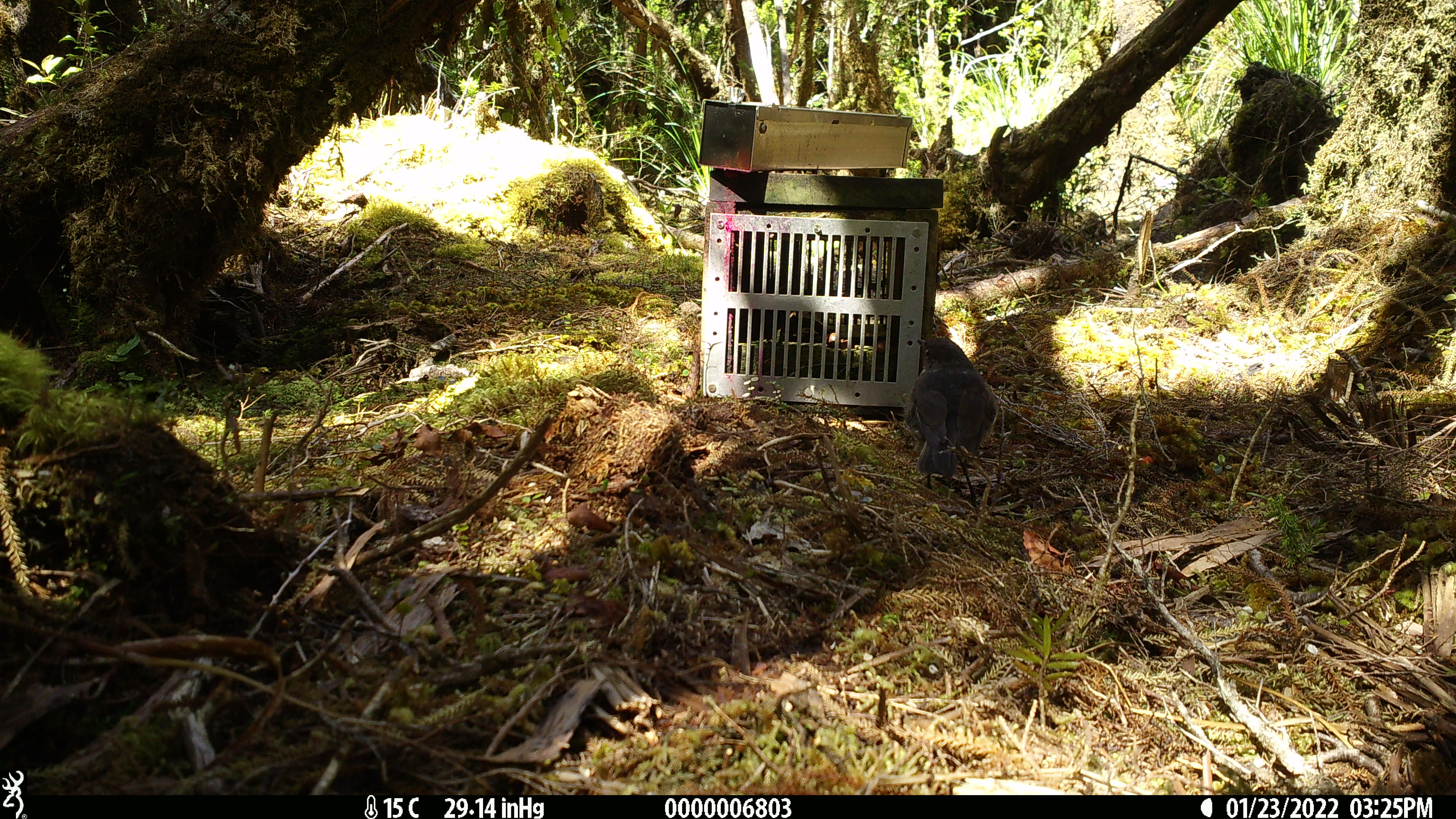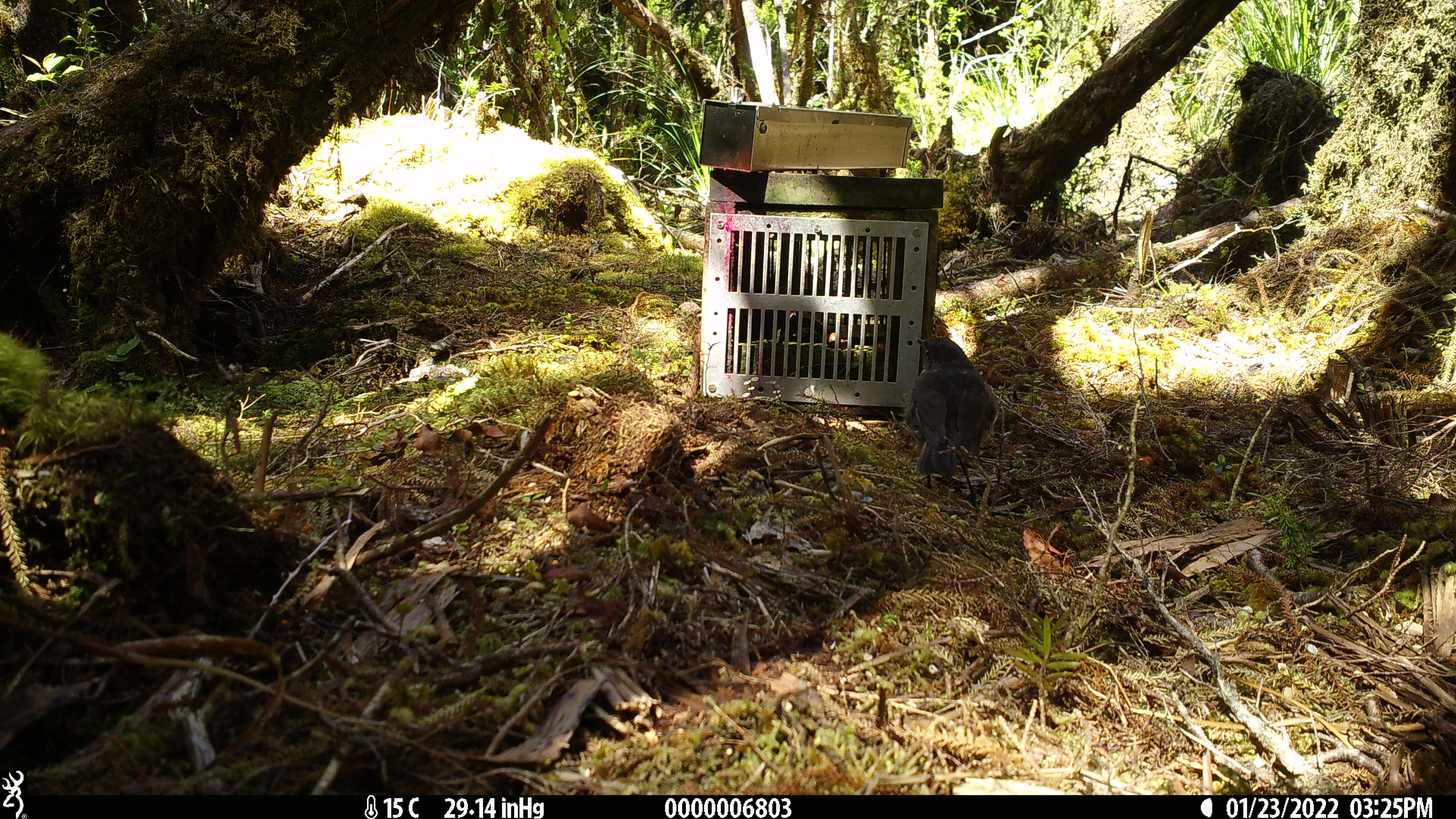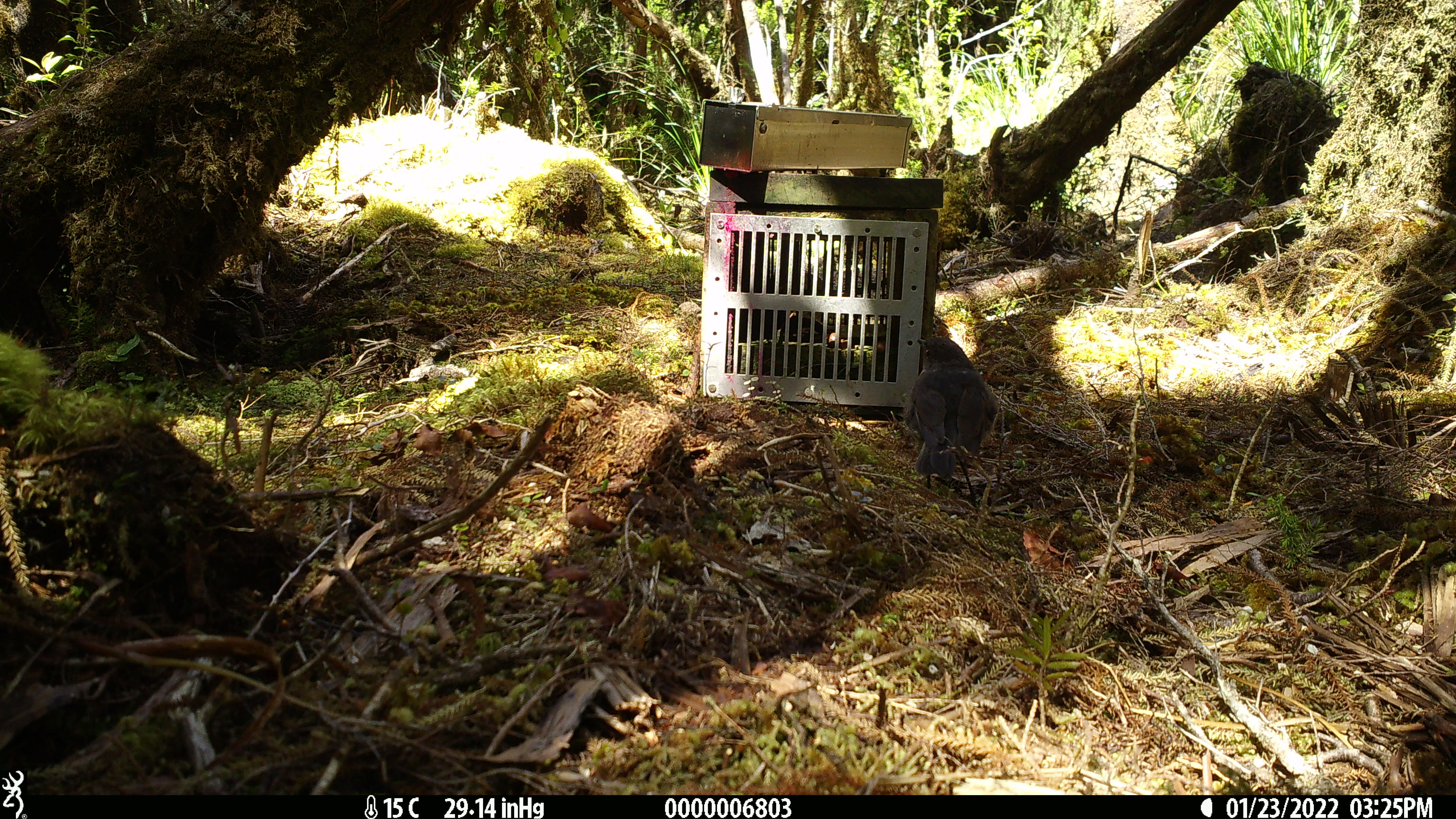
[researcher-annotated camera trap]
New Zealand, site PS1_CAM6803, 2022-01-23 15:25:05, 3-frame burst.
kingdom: Animalia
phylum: Chordata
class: Aves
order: Passeriformes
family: Petroicidae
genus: Petroica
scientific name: Petroica australis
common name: new zealand robin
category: robin